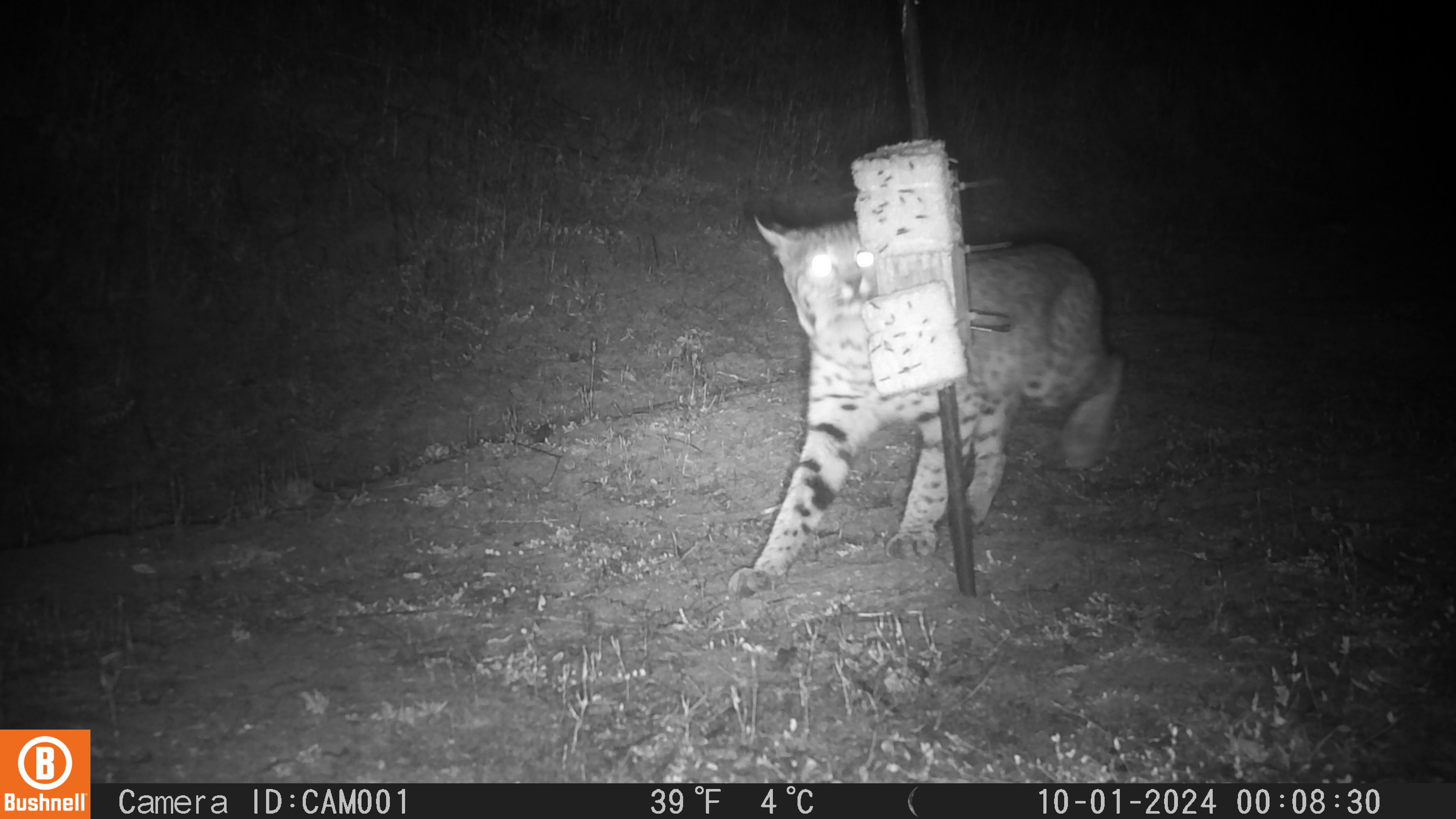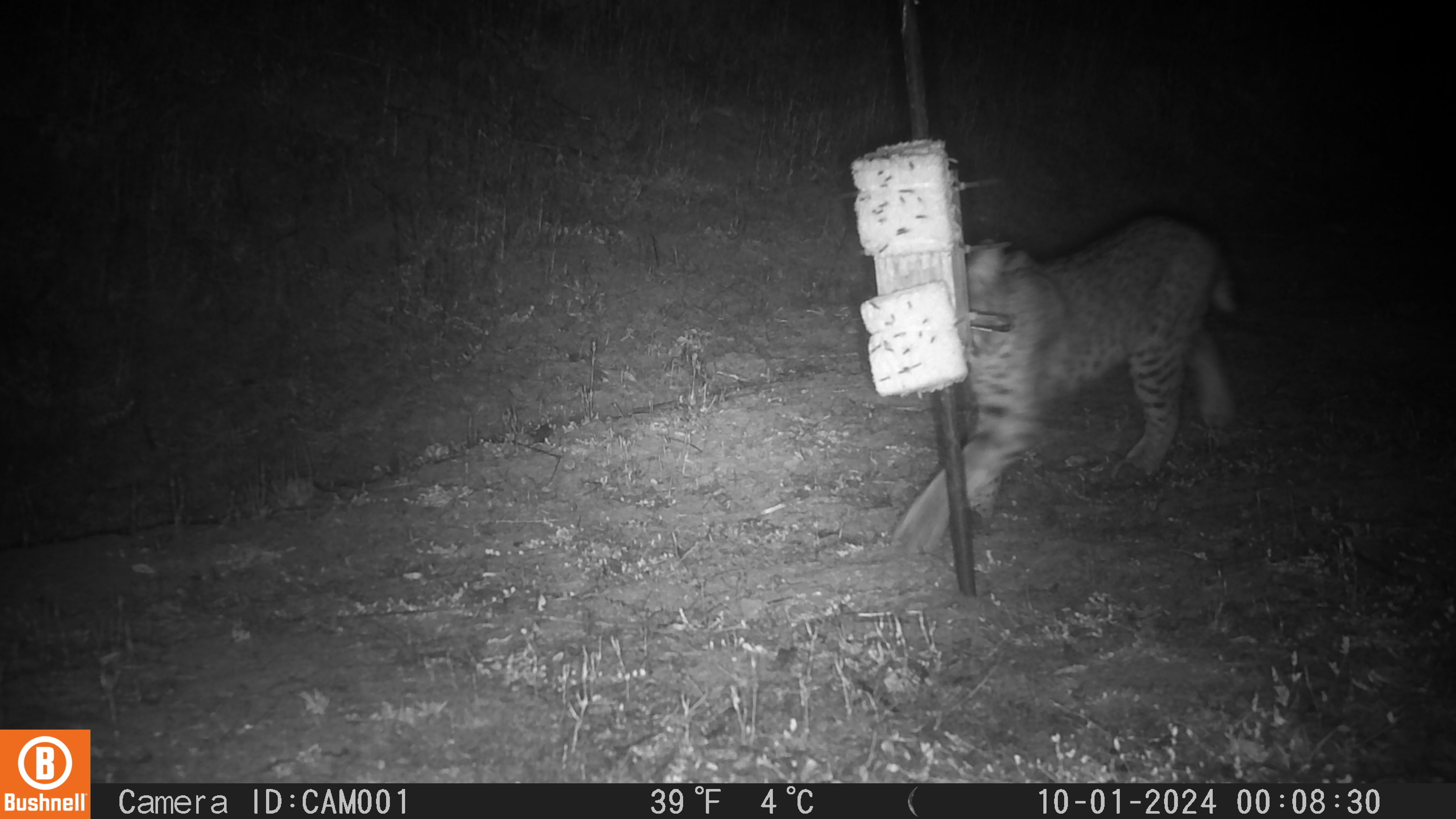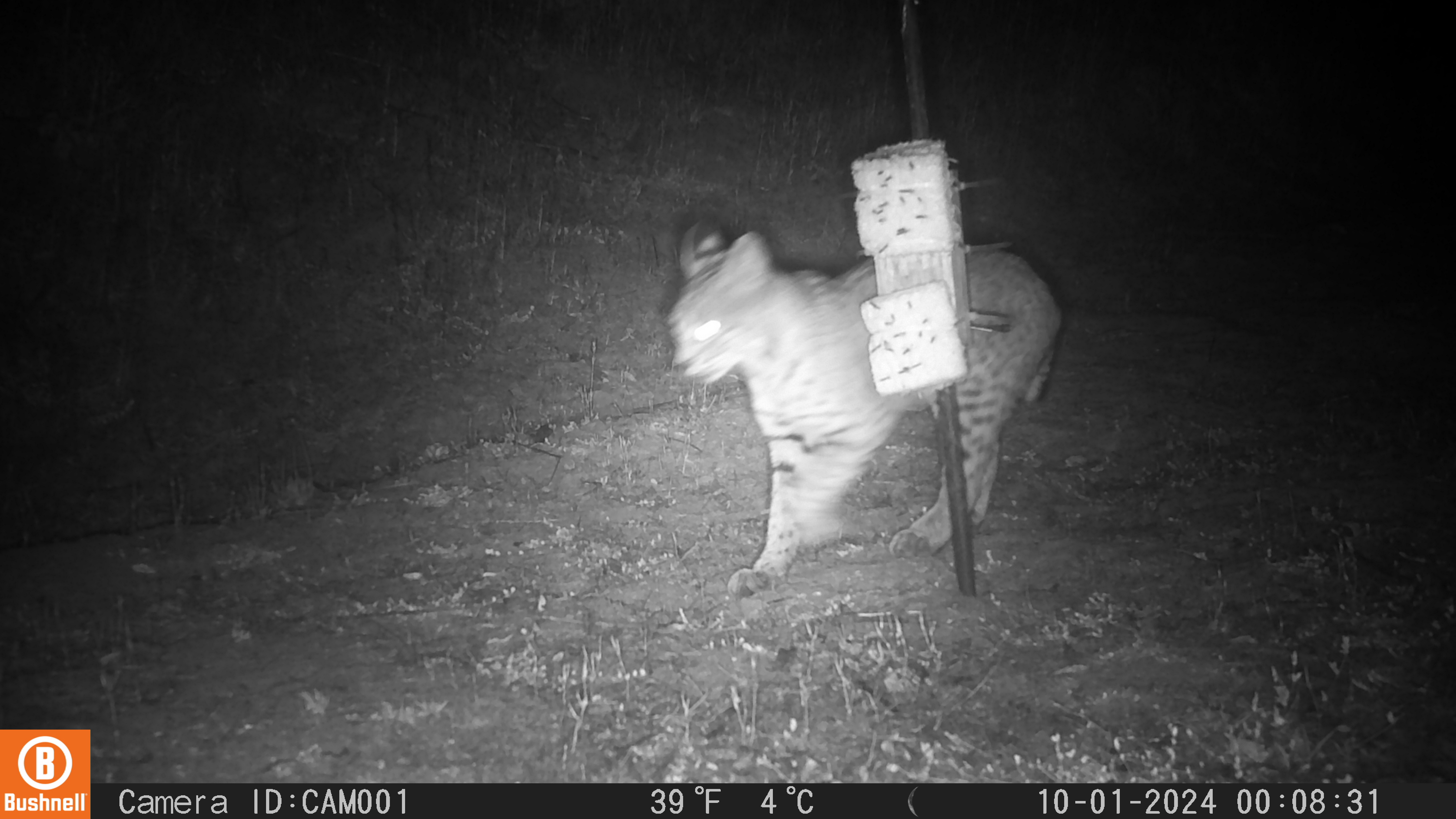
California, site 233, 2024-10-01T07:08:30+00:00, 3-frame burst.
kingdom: Animalia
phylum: Chordata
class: Mammalia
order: Carnivora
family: Felidae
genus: Lynx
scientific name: Lynx rufus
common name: bobcat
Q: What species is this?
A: Bobcat (Lynx rufus).